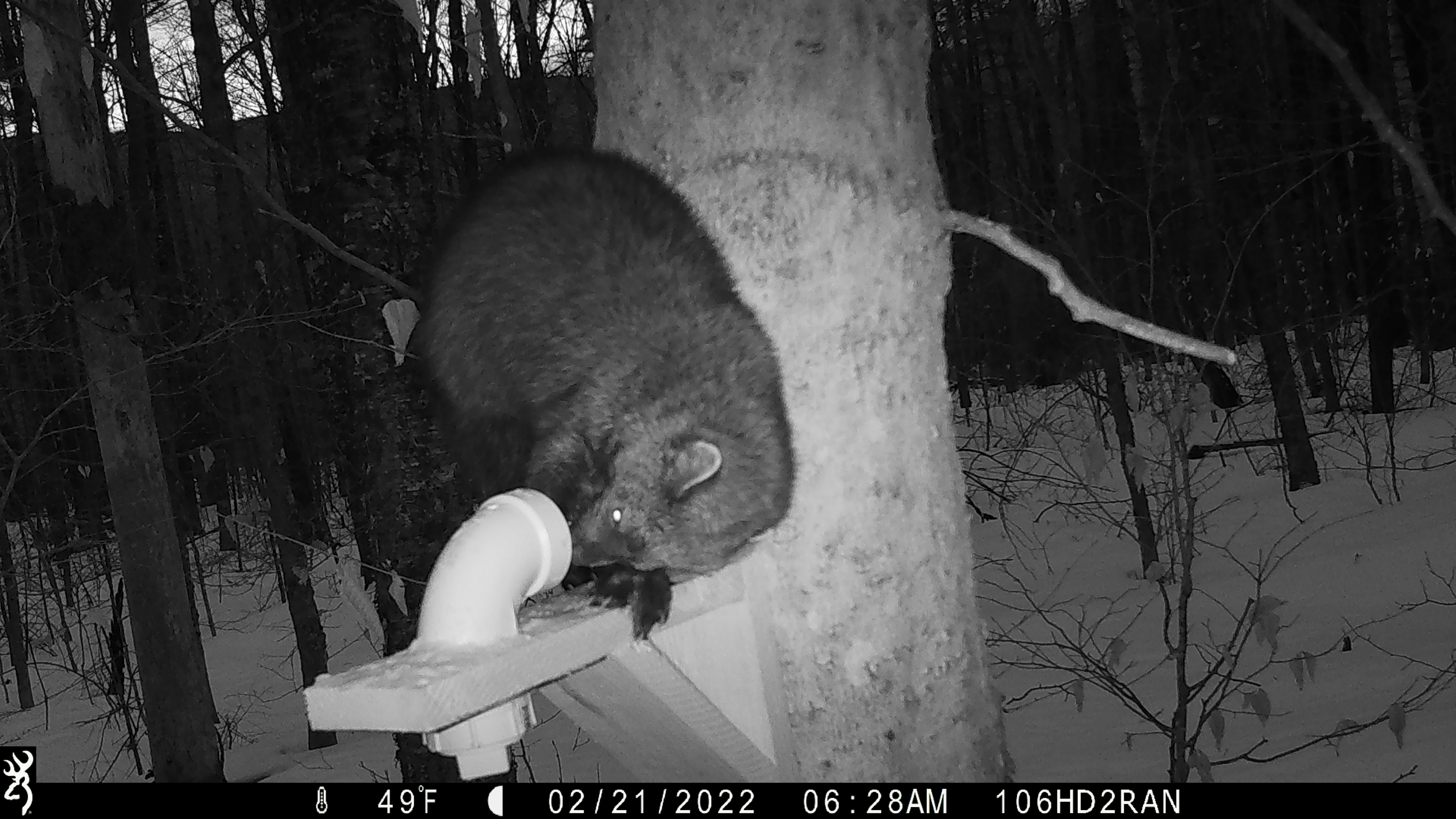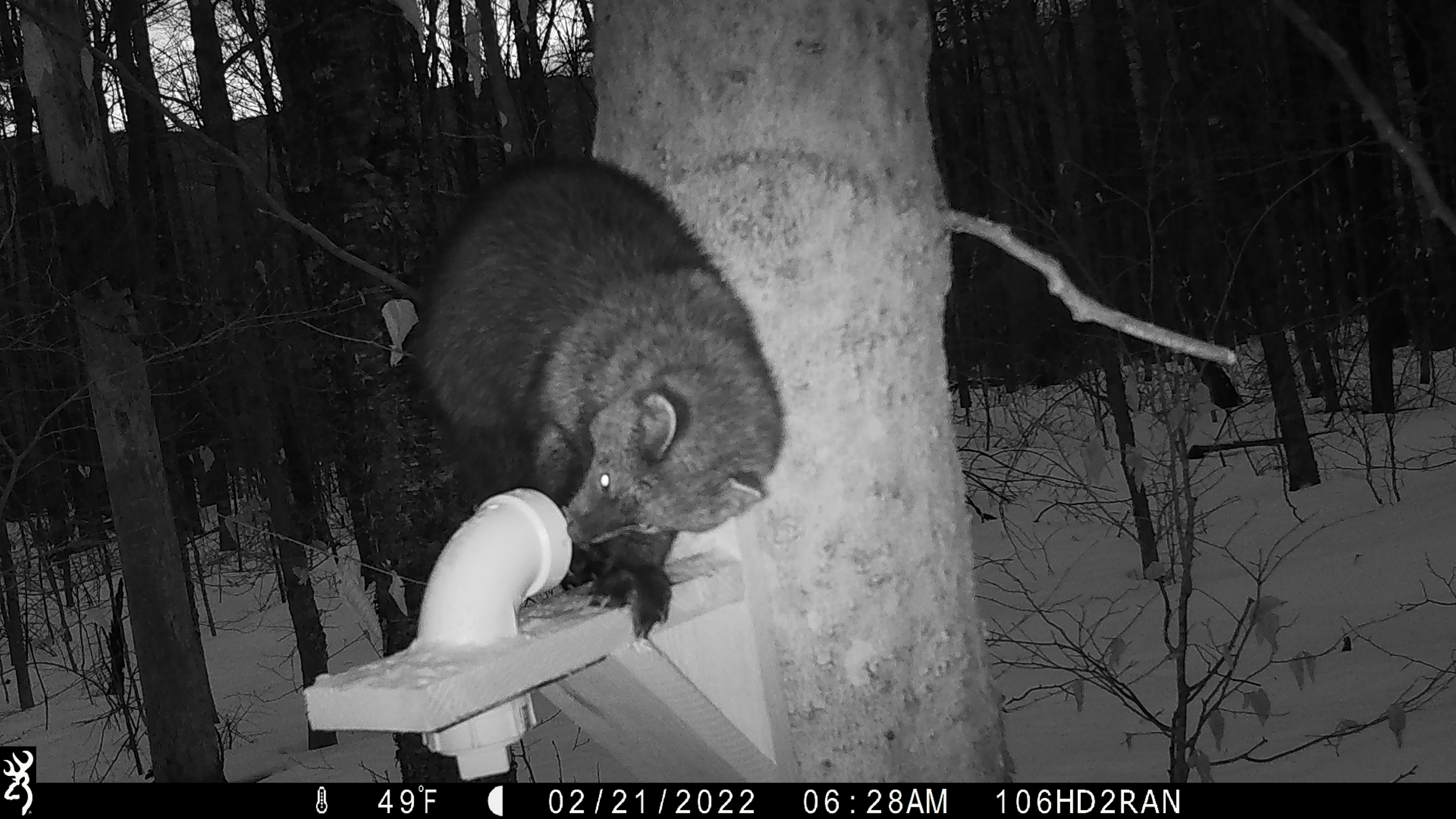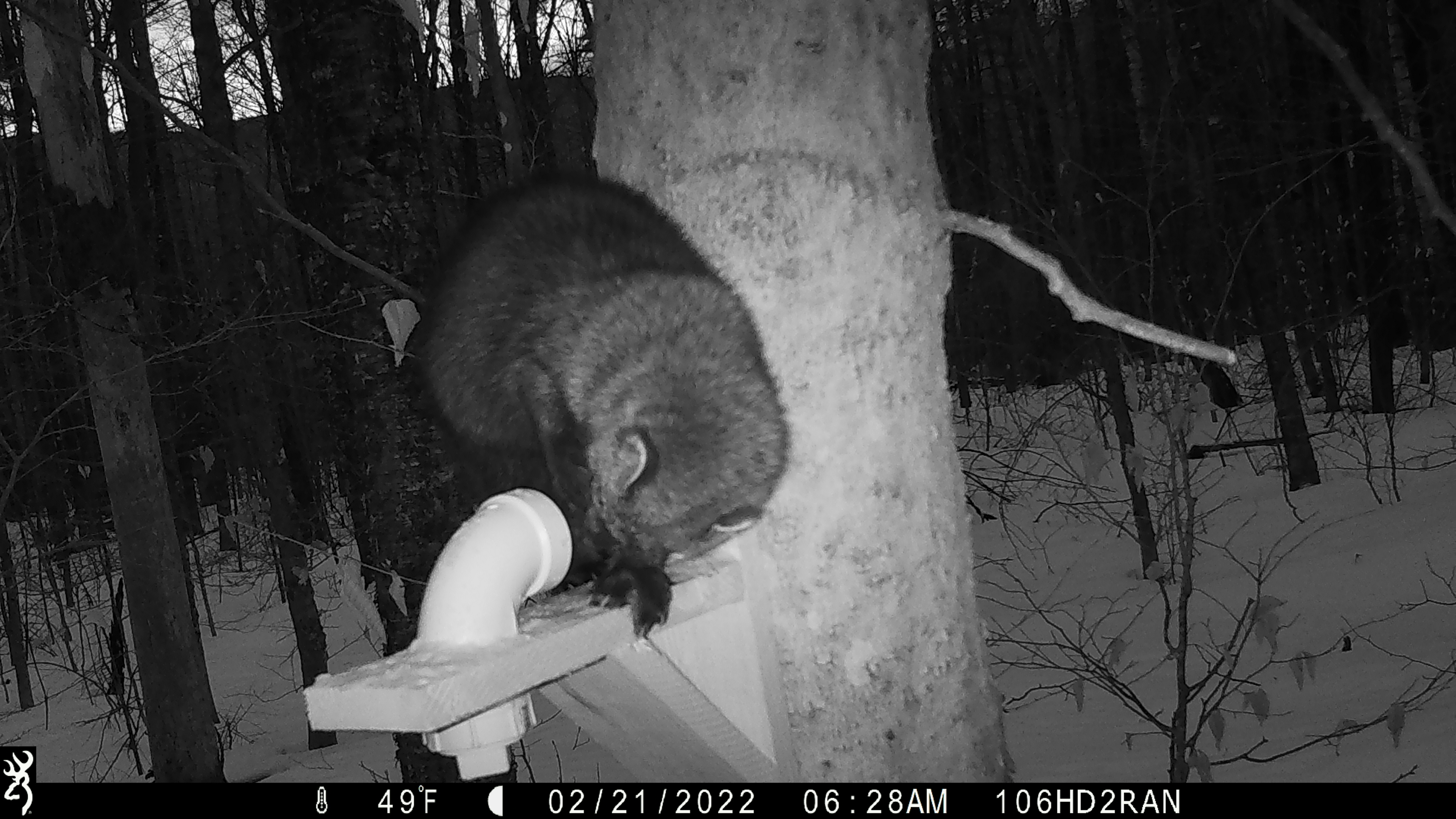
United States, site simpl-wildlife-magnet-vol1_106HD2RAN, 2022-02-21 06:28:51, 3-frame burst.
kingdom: Animalia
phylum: Chordata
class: Mammalia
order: Carnivora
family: Mustelidae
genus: Pekania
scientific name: Pekania pennanti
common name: fisher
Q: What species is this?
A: Fisher (Pekania pennanti).